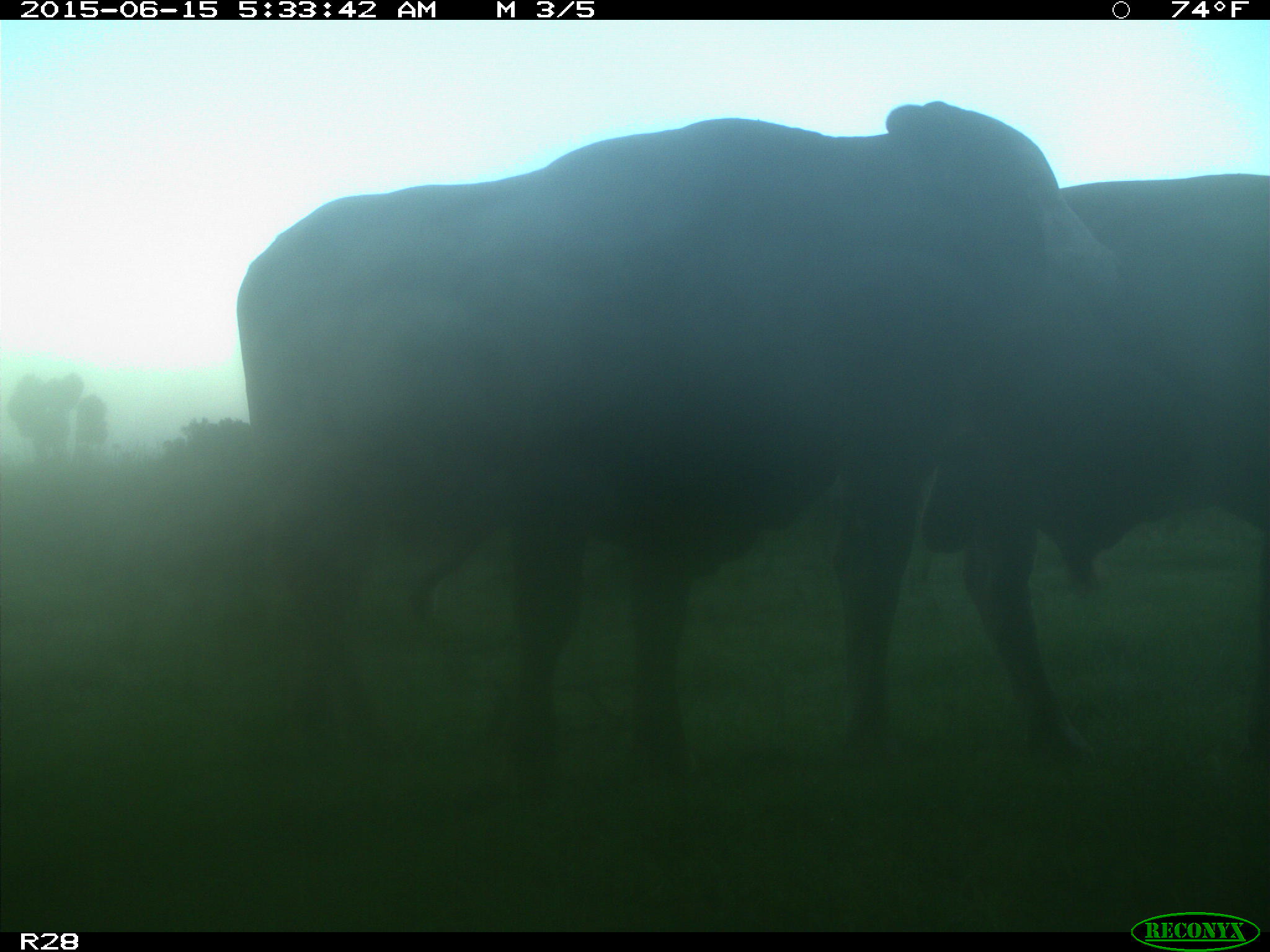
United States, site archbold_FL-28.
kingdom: Animalia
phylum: Chordata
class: Mammalia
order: Artiodactyla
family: Bovidae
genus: Bos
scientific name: Bos taurus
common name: domestic cow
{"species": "Bos taurus (domestic cow)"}